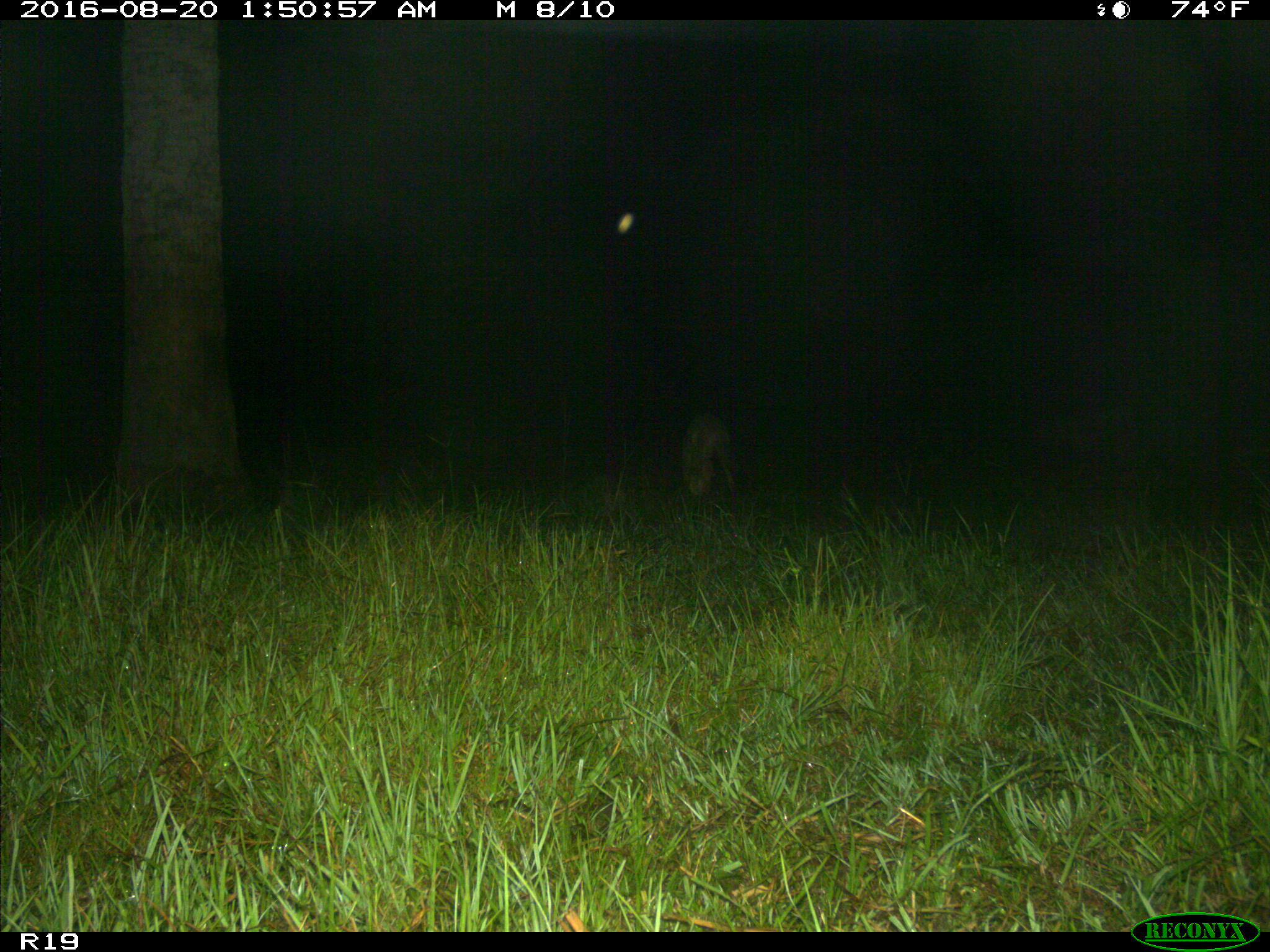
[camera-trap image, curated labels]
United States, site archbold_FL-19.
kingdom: Animalia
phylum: Chordata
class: Mammalia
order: Carnivora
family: Canidae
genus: Canis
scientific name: Canis latrans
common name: coyote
Canis latrans (coyote).